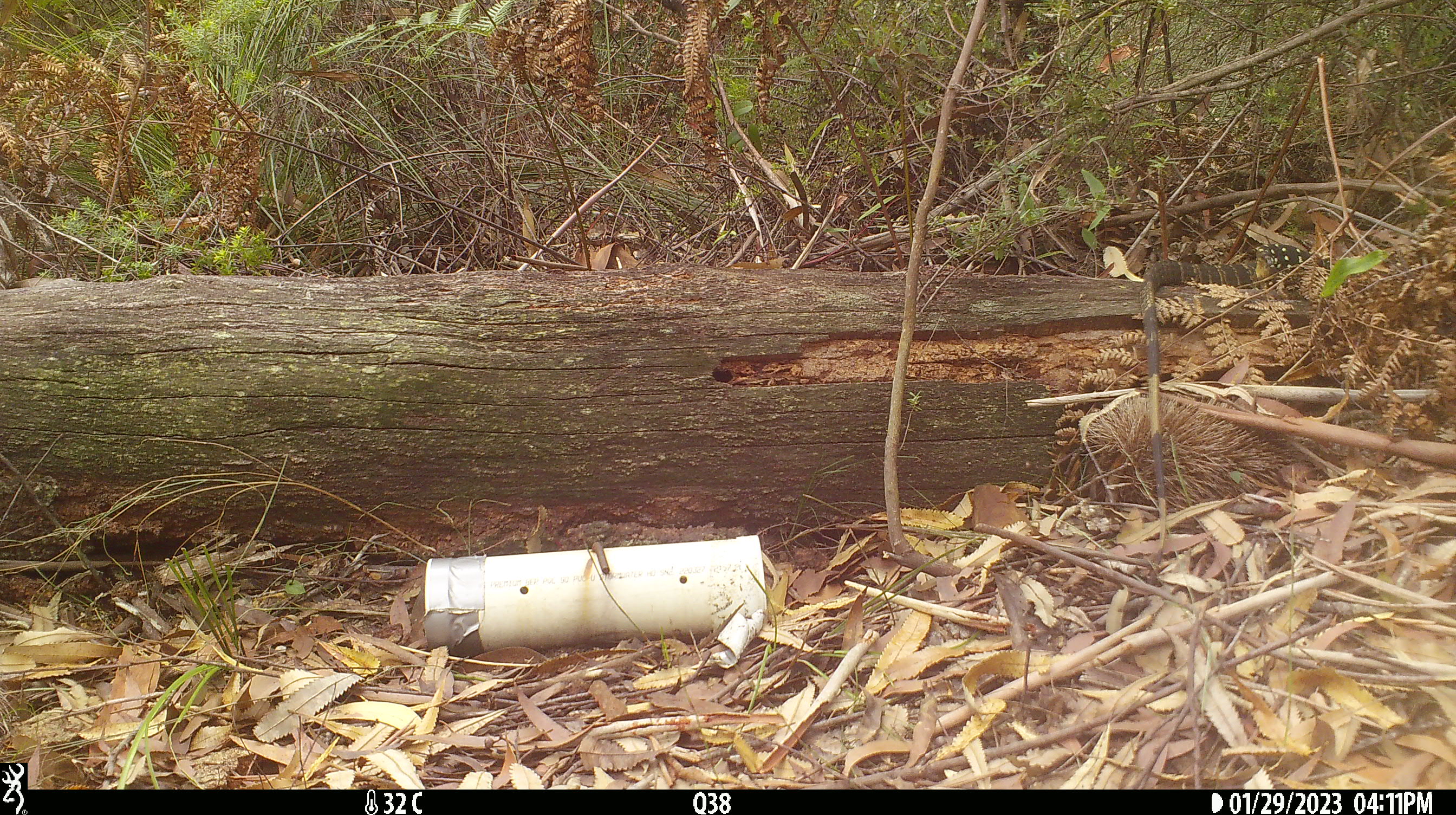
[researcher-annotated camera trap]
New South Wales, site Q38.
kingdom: Animalia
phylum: Chordata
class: Reptilia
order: Squamata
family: Varanidae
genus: Varanus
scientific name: Varanus varius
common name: lace monitor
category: goanna